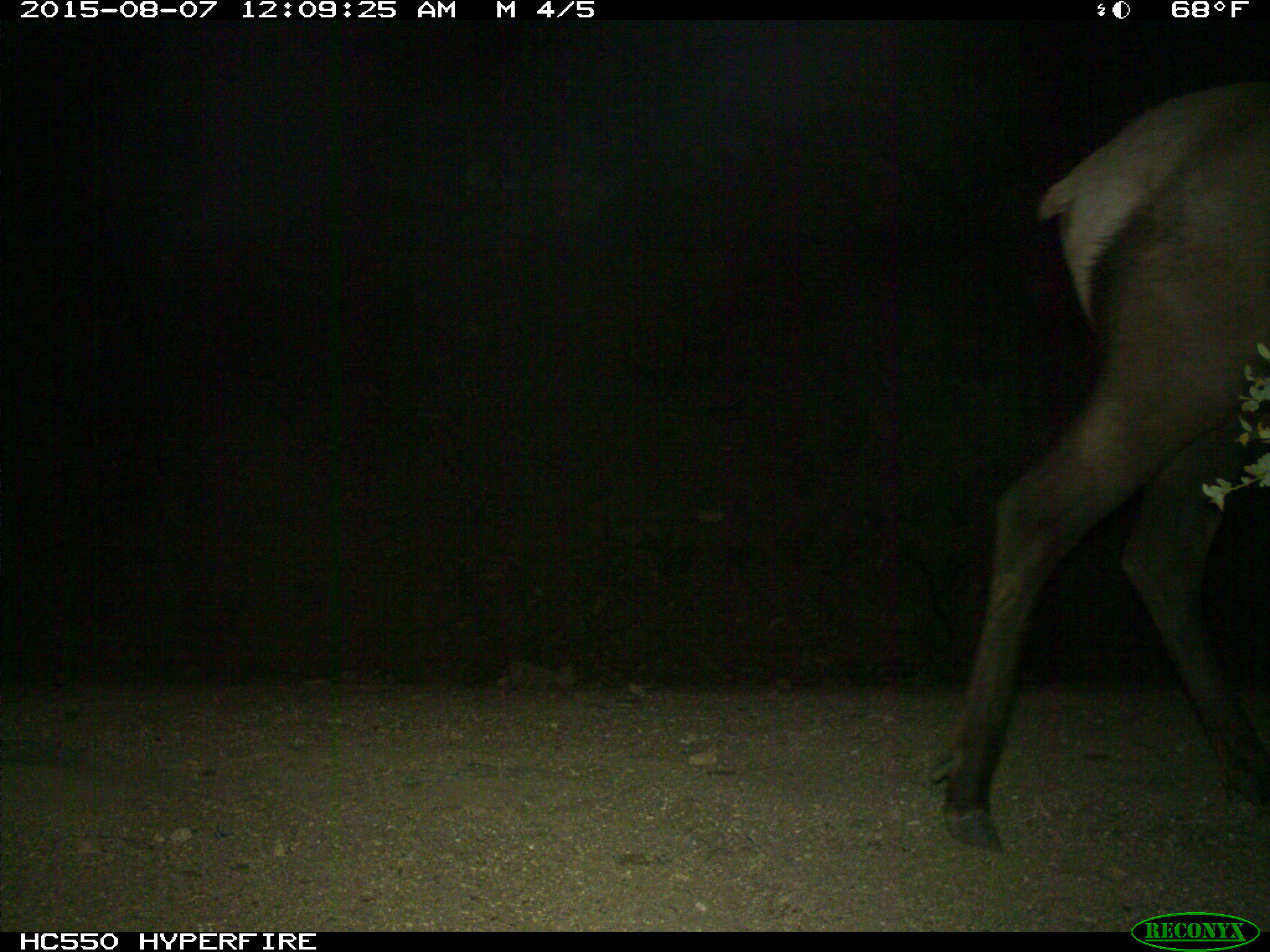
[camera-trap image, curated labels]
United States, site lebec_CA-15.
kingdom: Animalia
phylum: Chordata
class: Mammalia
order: Artiodactyla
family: Cervidae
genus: Cervus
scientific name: Cervus canadensis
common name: elk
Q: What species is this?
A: Cervus canadensis (elk).